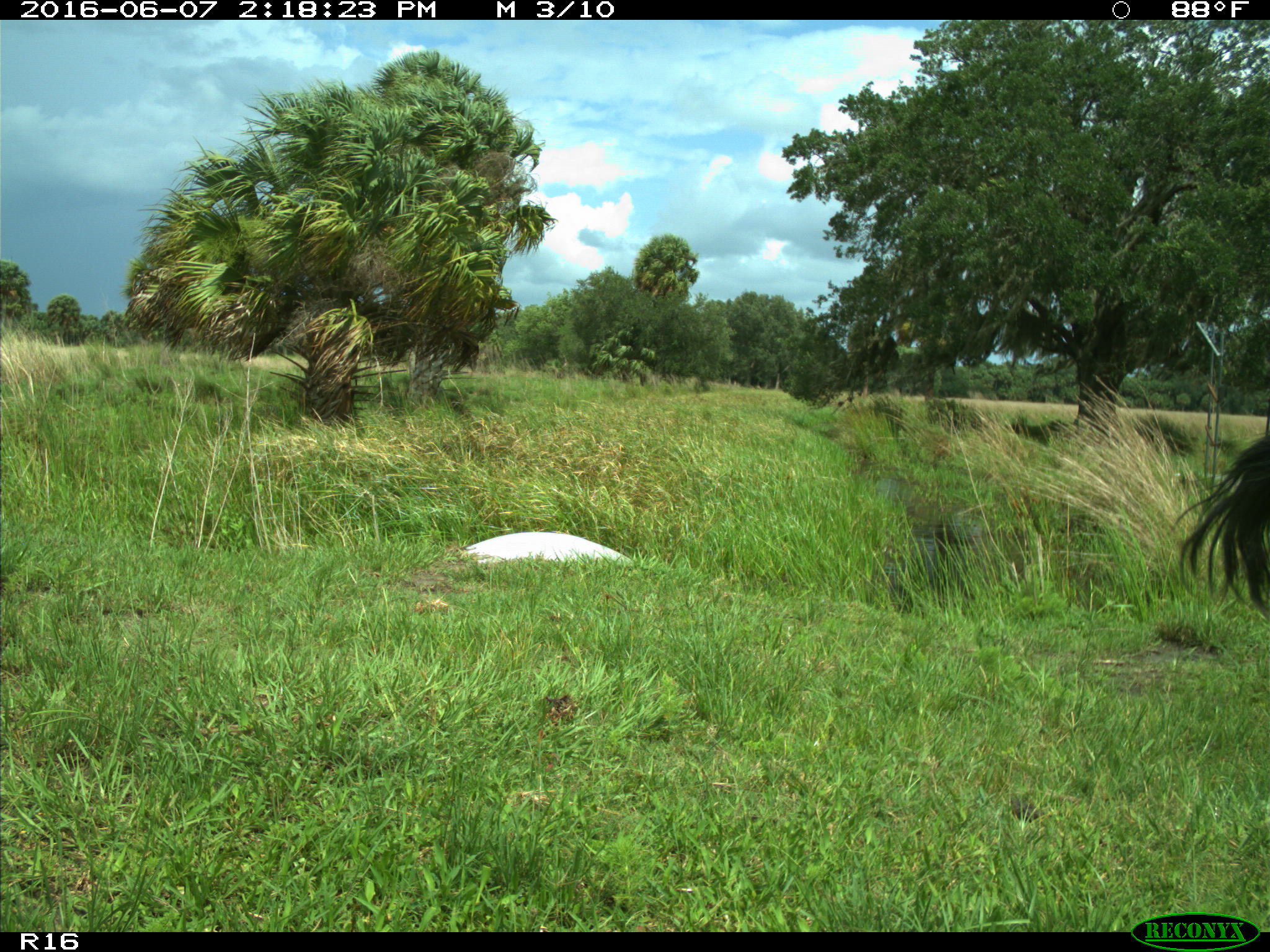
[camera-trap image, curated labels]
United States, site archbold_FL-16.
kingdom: Animalia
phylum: Chordata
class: Mammalia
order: Artiodactyla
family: Bovidae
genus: Bos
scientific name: Bos taurus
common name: domestic cow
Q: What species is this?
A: Bos taurus (domestic cow).